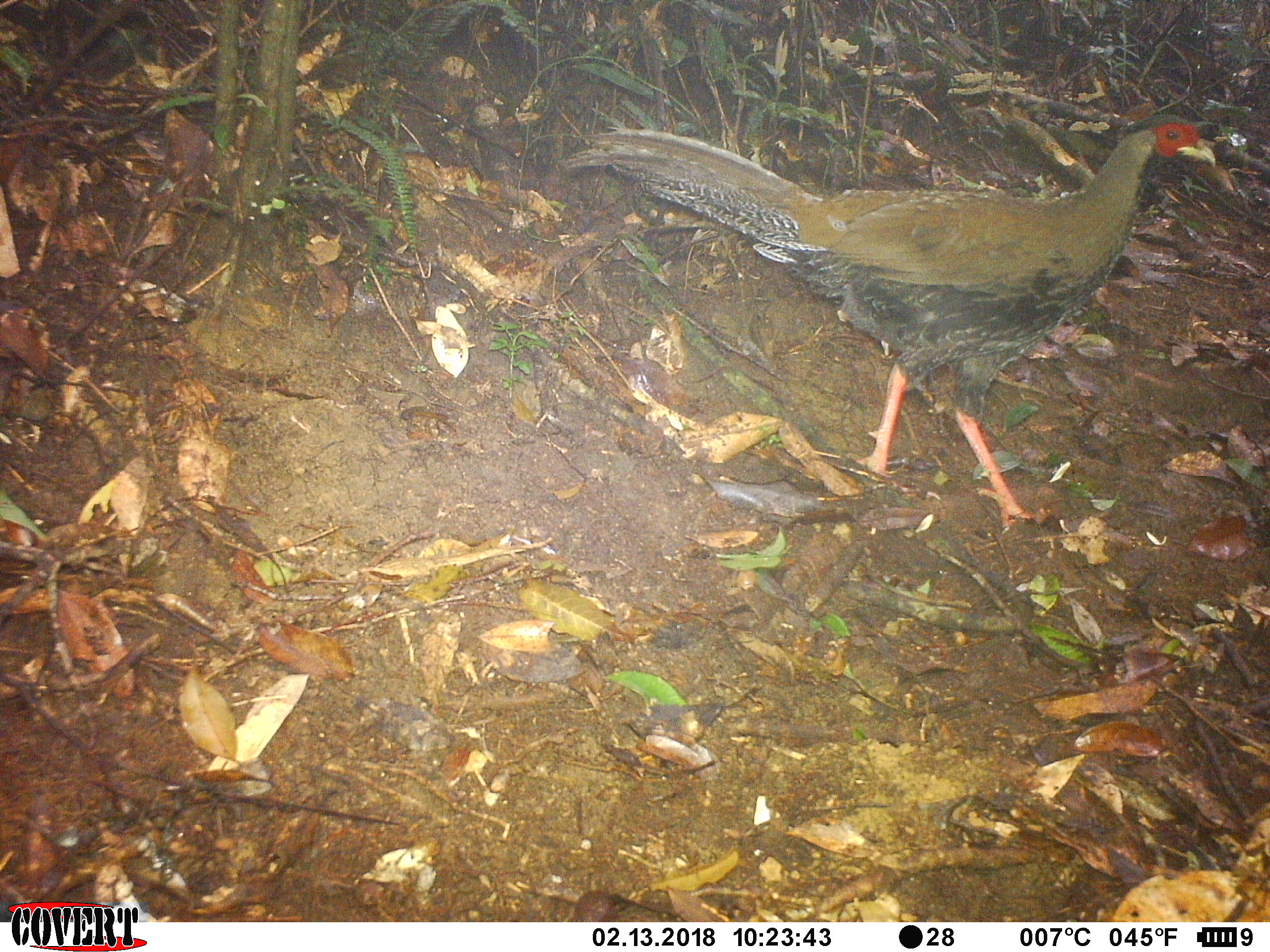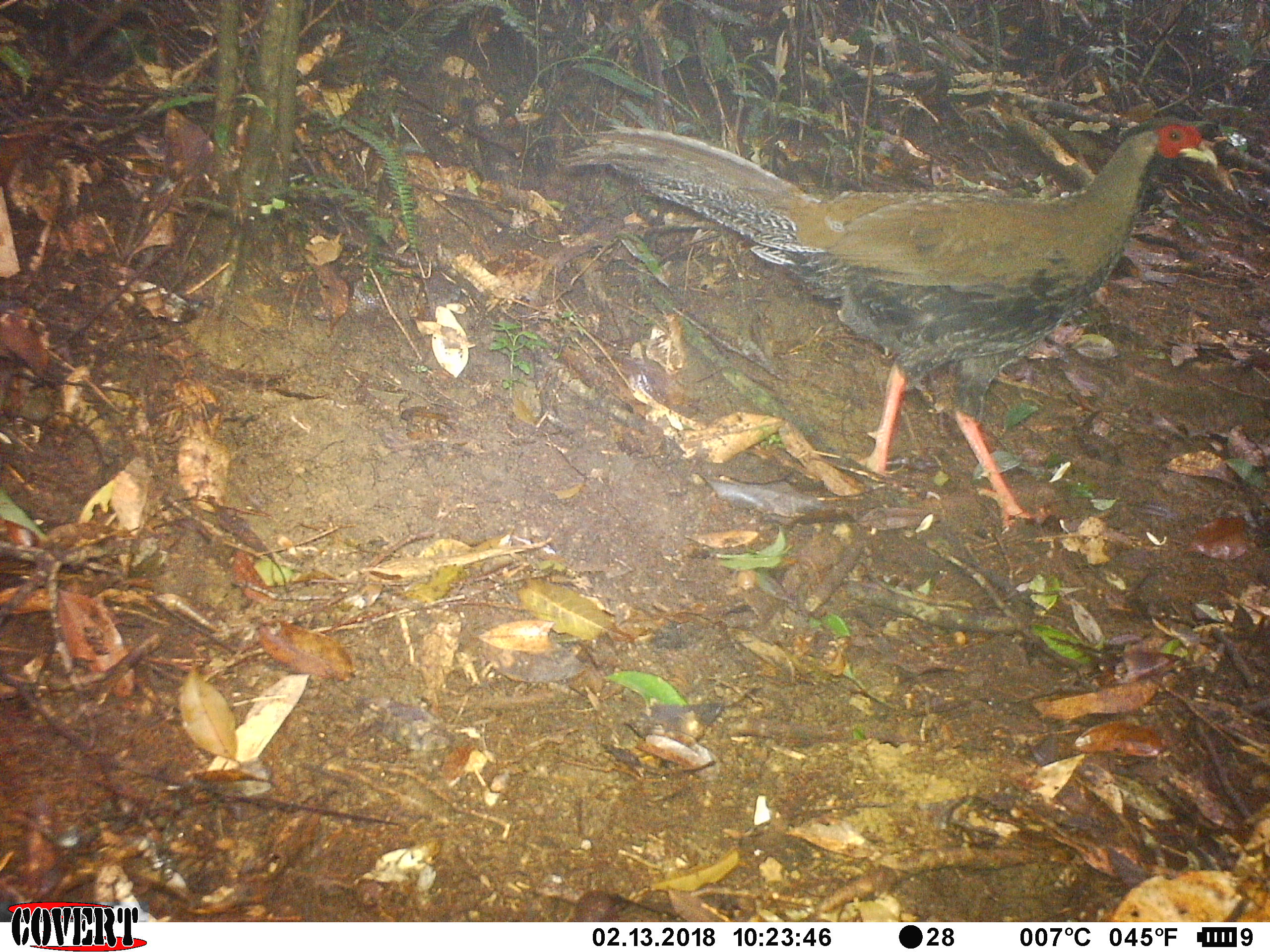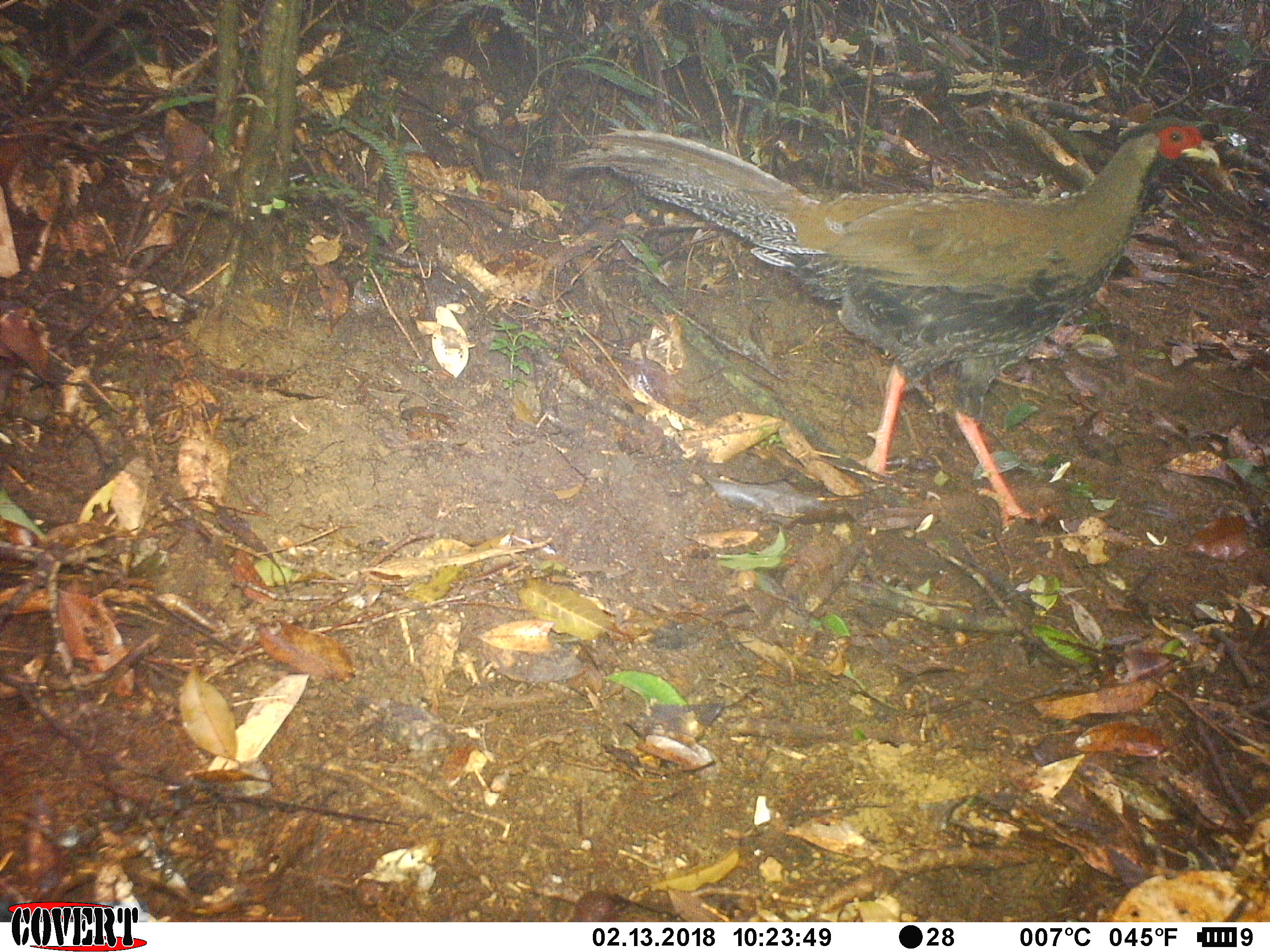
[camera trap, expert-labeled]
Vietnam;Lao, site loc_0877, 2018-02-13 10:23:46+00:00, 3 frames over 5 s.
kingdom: Animalia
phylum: Chordata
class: Aves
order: Galliformes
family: Phasianidae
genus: Lophura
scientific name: Lophura nycthemera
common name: silver pheasant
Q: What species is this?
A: Silver pheasant (Lophura nycthemera).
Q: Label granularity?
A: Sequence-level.